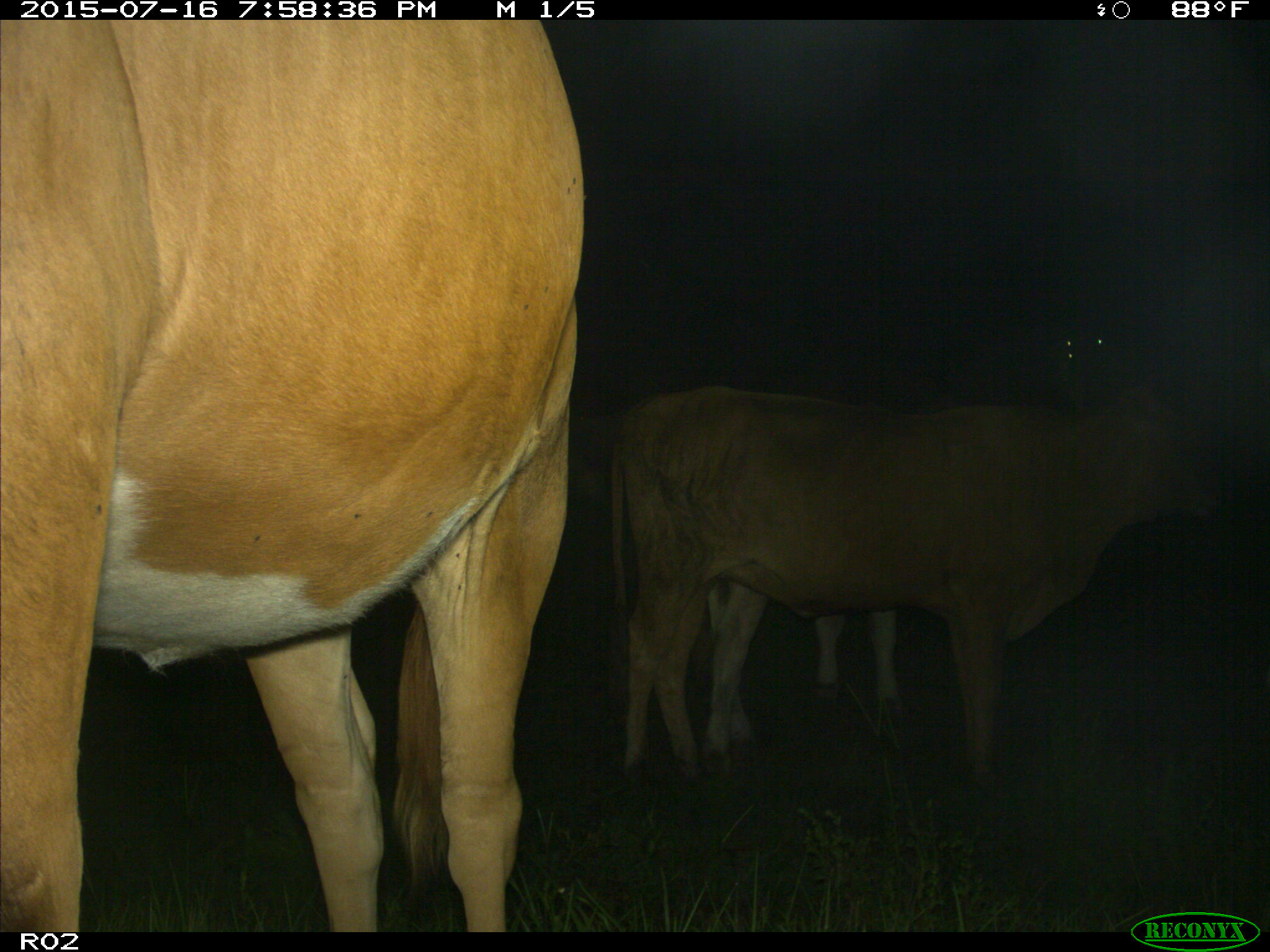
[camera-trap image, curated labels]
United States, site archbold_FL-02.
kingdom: Animalia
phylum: Chordata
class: Mammalia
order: Artiodactyla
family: Bovidae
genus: Bos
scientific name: Bos taurus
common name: domestic cow